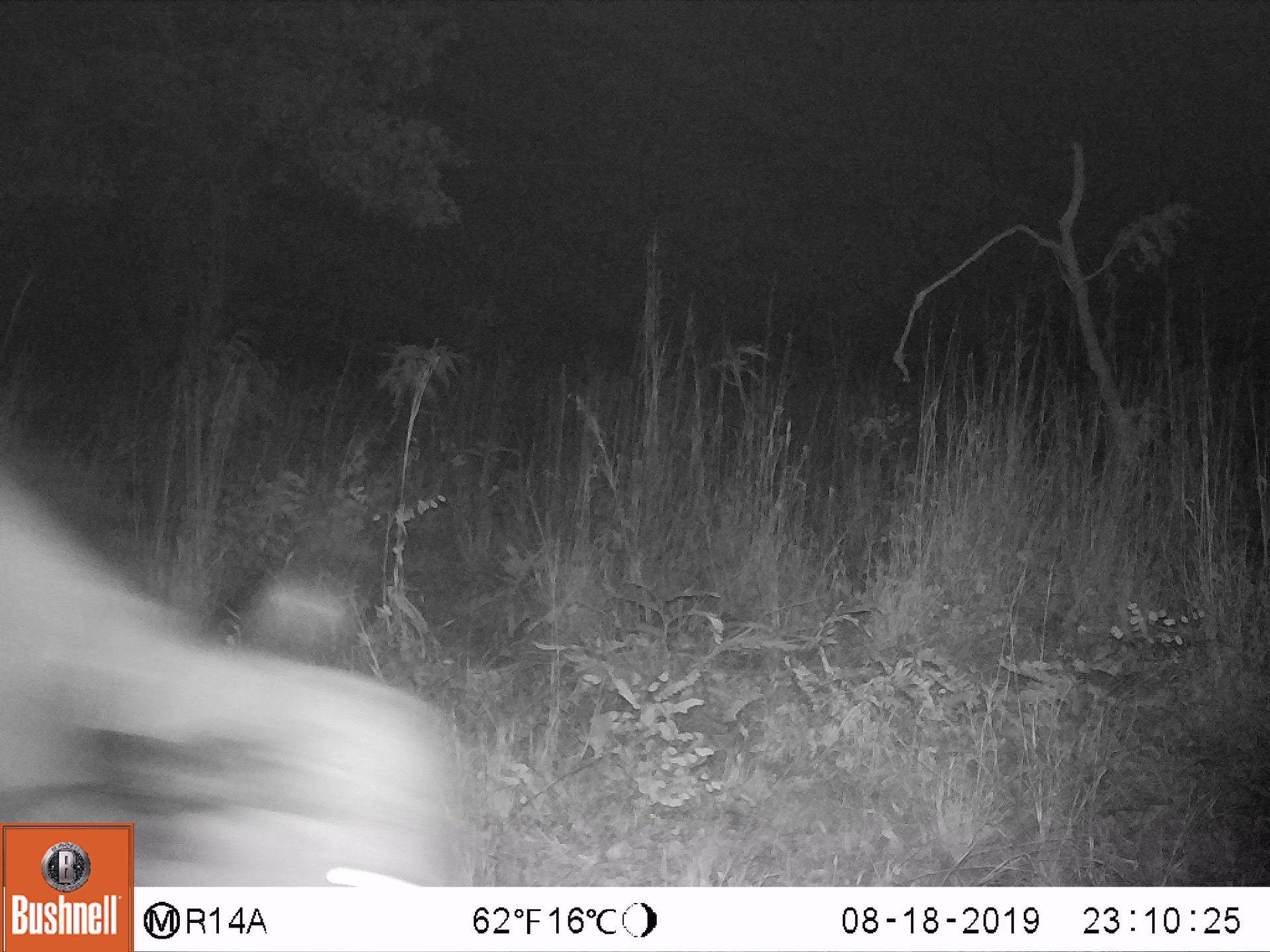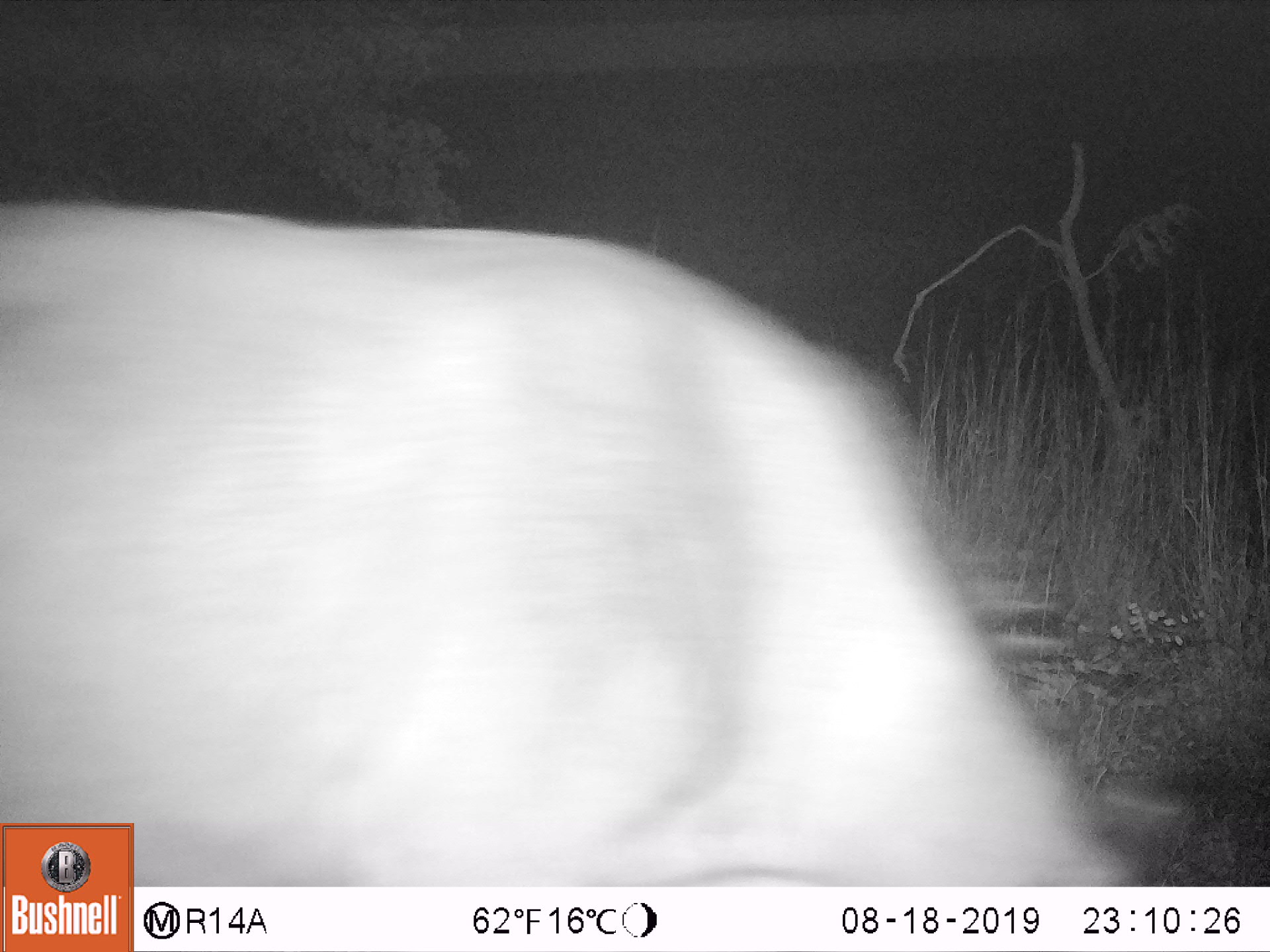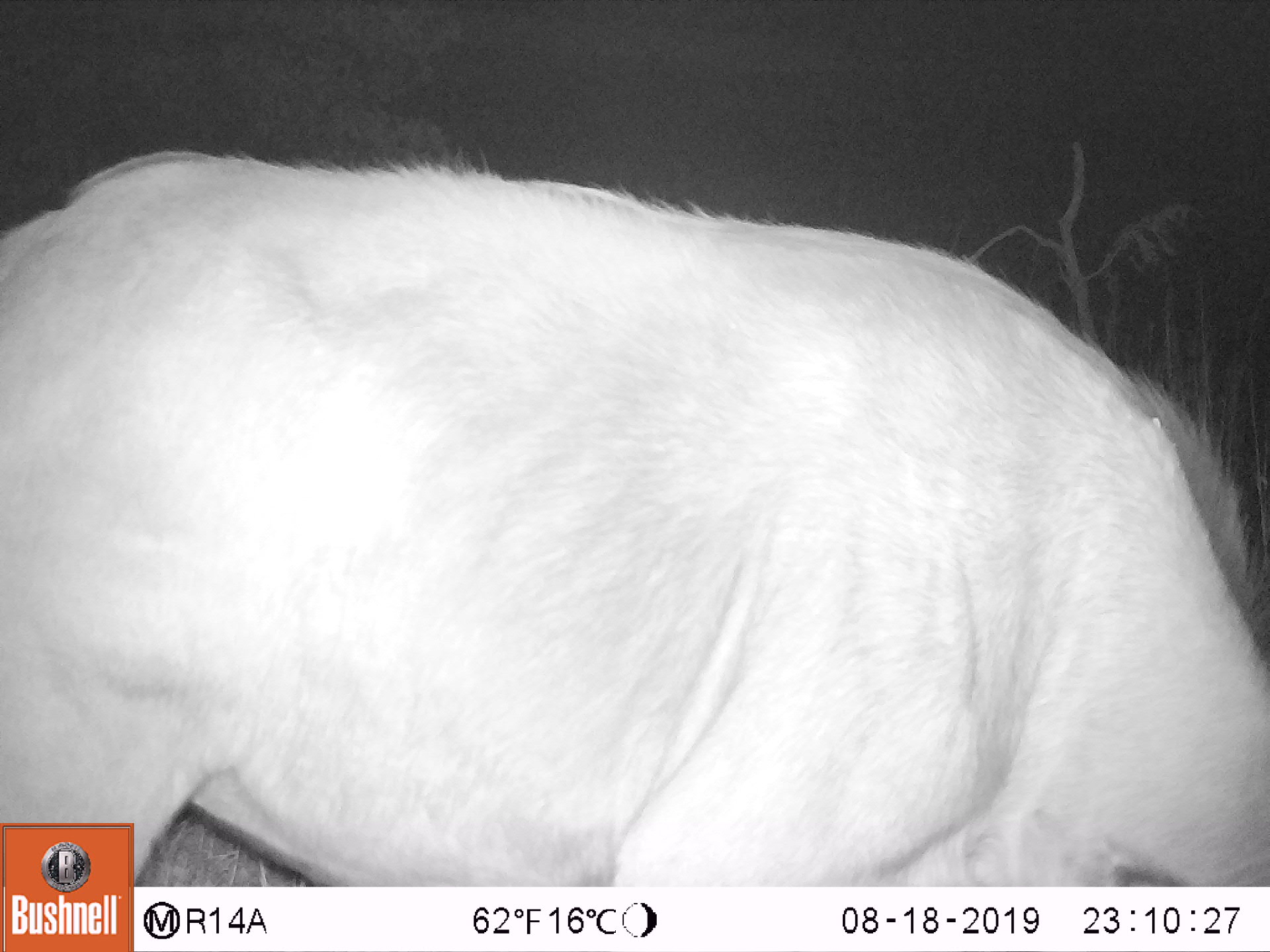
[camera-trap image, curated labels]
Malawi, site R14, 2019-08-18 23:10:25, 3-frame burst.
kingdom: Animalia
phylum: Chordata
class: Mammalia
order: Artiodactyla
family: Bovidae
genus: Syncerus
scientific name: Syncerus caffer caffer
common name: cape buffalo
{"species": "cape buffalo (Syncerus caffer caffer)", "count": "1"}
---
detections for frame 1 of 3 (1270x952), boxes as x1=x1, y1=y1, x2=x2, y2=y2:
cape buffalo: x1=0, y1=441, x2=481, y2=819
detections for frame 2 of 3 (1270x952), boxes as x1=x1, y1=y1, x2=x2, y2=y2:
cape buffalo: x1=0, y1=187, x2=1109, y2=817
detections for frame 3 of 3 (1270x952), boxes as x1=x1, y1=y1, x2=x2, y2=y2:
cape buffalo: x1=0, y1=125, x2=1267, y2=817